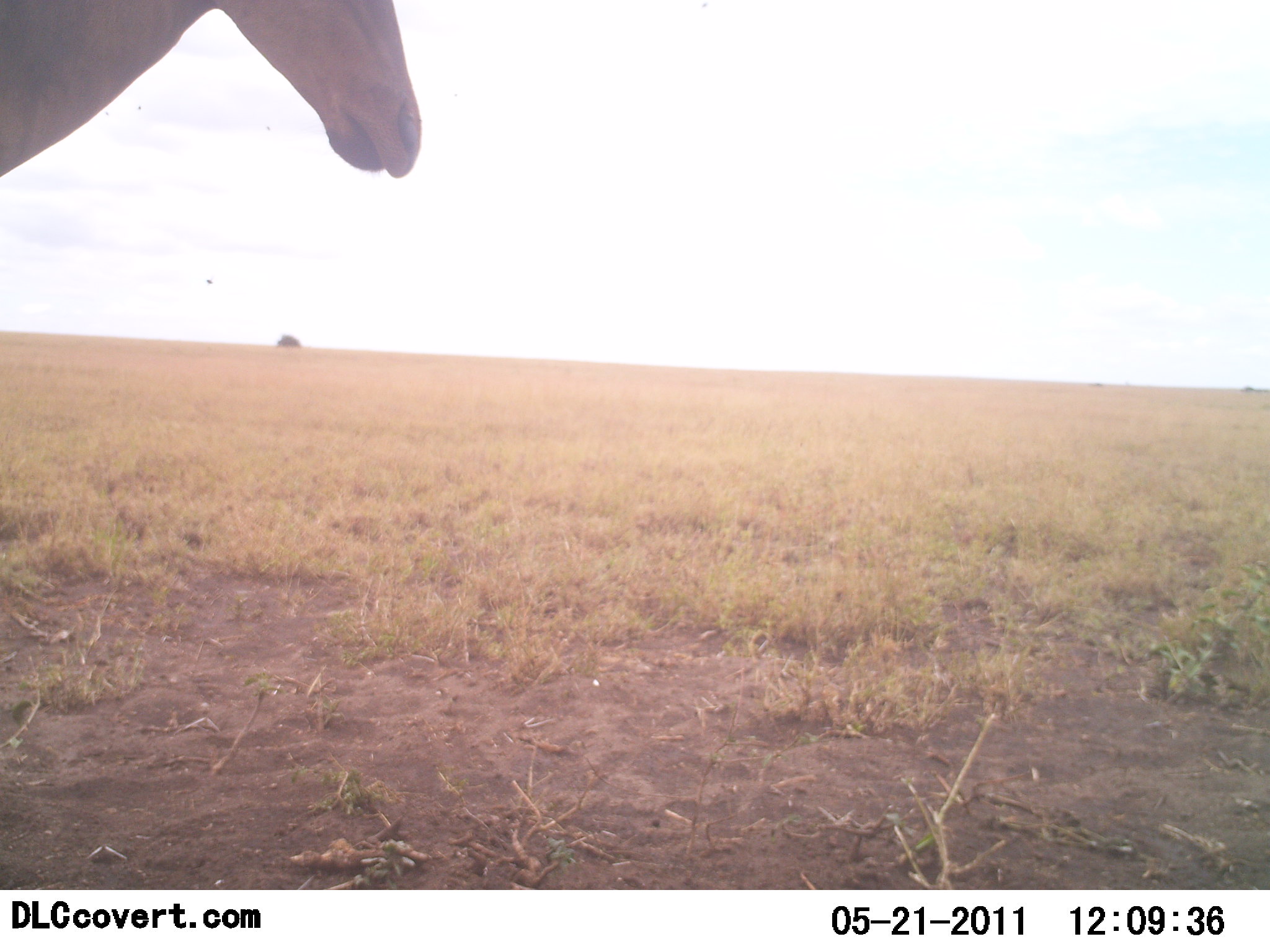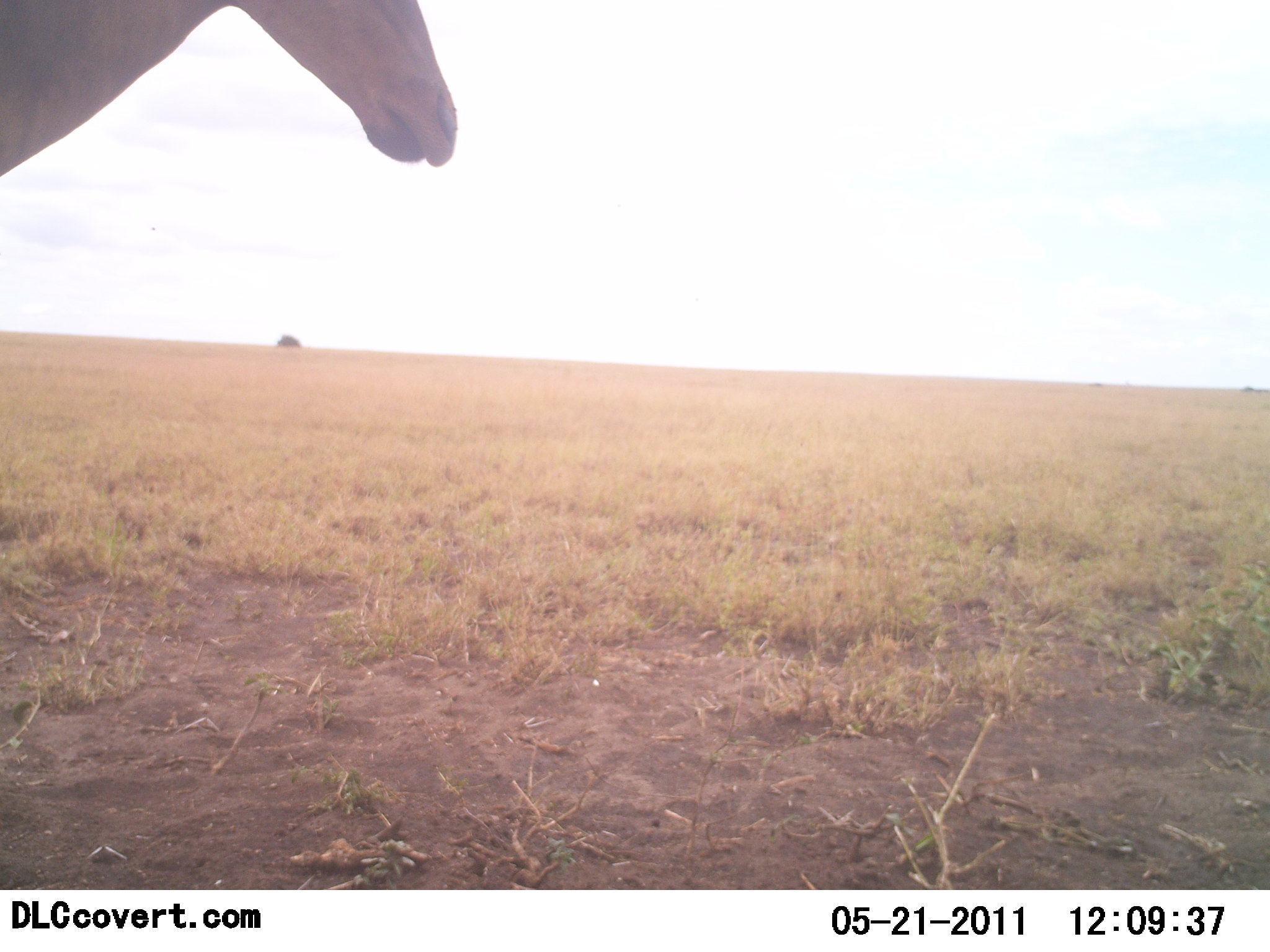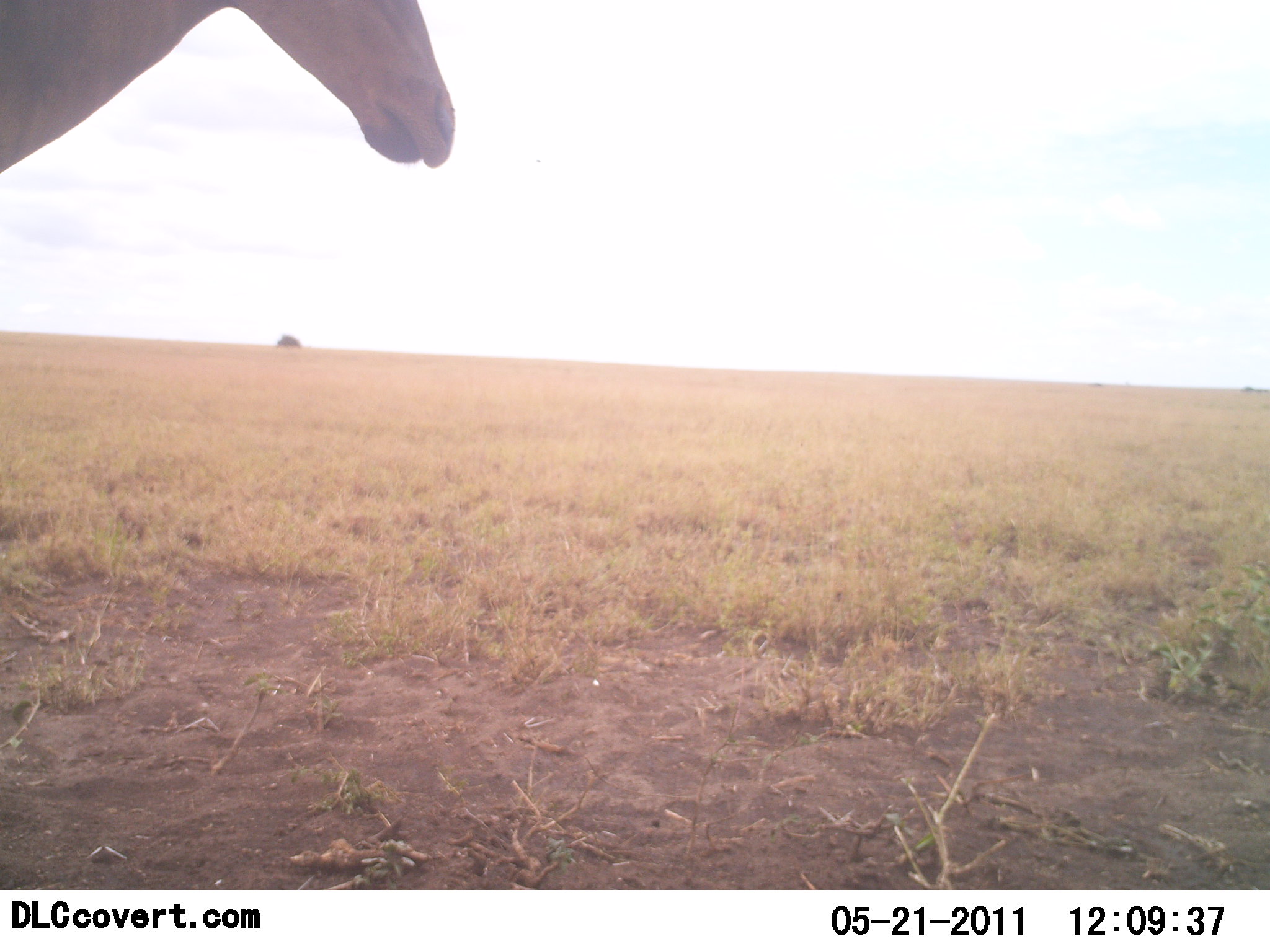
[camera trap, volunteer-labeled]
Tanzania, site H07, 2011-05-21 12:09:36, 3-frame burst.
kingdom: Animalia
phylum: Chordata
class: Mammalia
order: Artiodactyla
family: Bovidae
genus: Alcelaphus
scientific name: Alcelaphus buselaphus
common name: hartebeest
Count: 1.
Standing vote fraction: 86%.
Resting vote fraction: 0%.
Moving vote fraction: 14%.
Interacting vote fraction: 0%.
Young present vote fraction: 0%.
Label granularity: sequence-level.